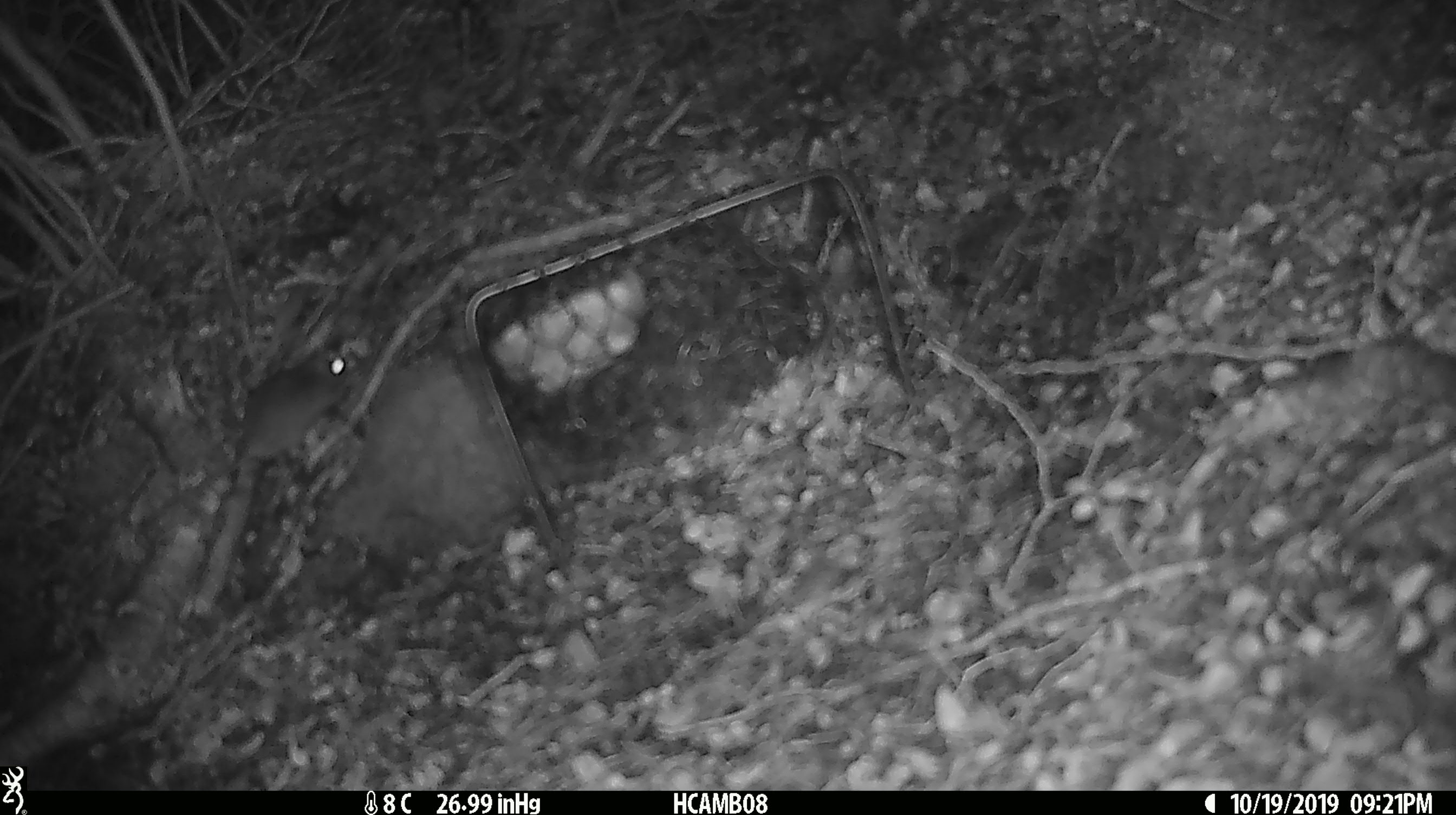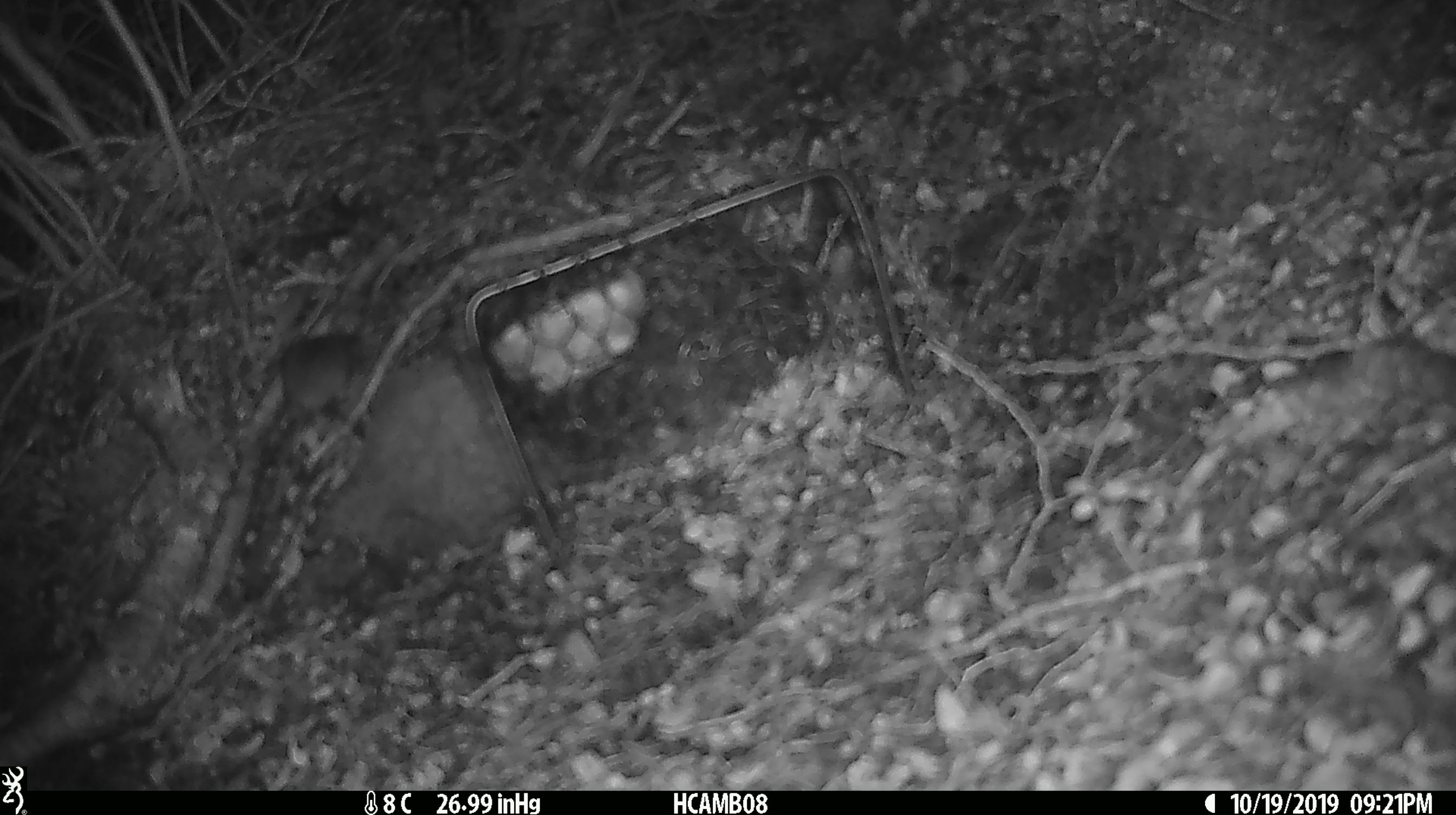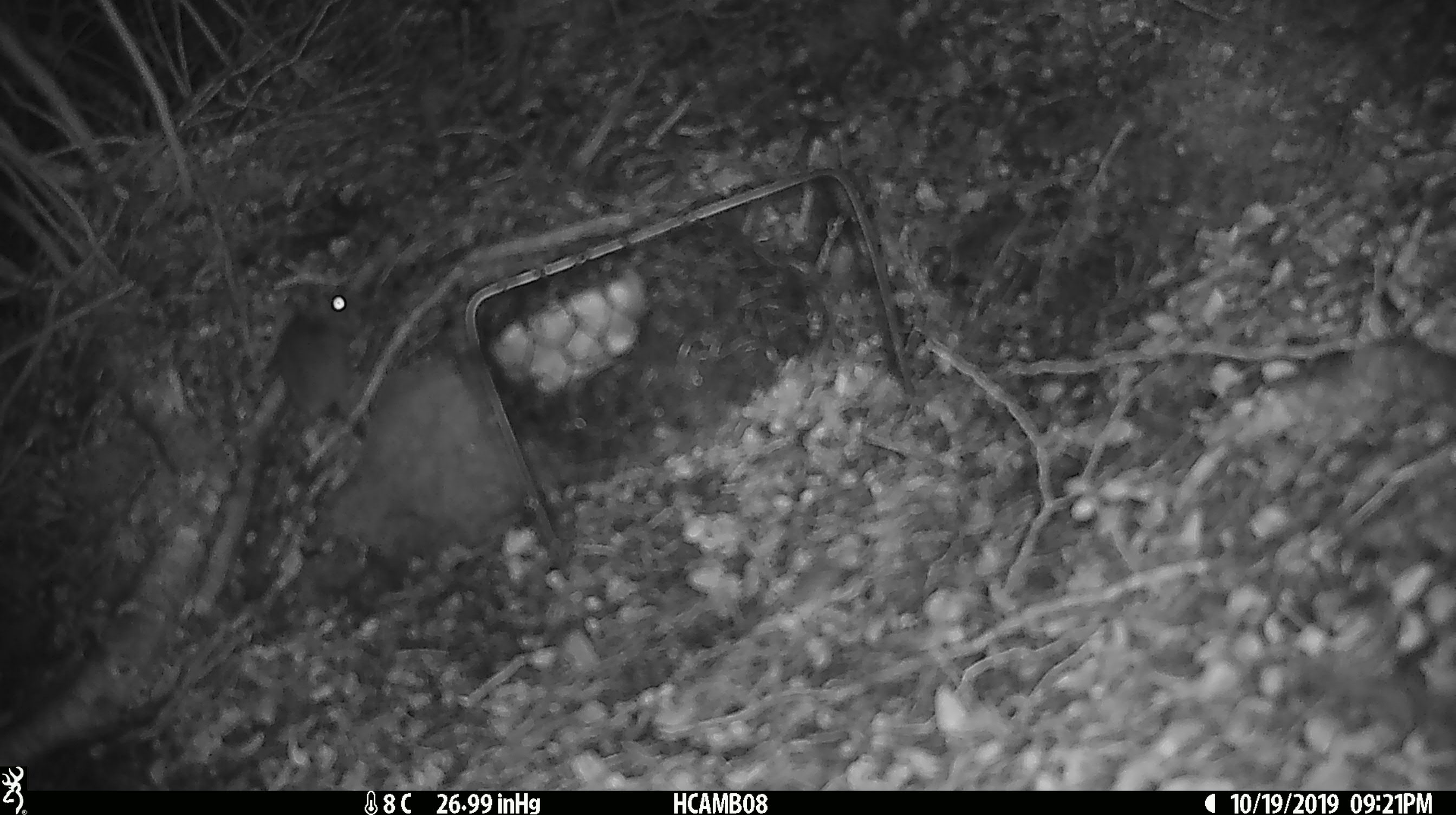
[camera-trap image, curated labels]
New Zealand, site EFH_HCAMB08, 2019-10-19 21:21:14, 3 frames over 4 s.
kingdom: Animalia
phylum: Chordata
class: Mammalia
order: Rodentia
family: Muridae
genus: Mus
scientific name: Mus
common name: mouse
Mouse (Mus).